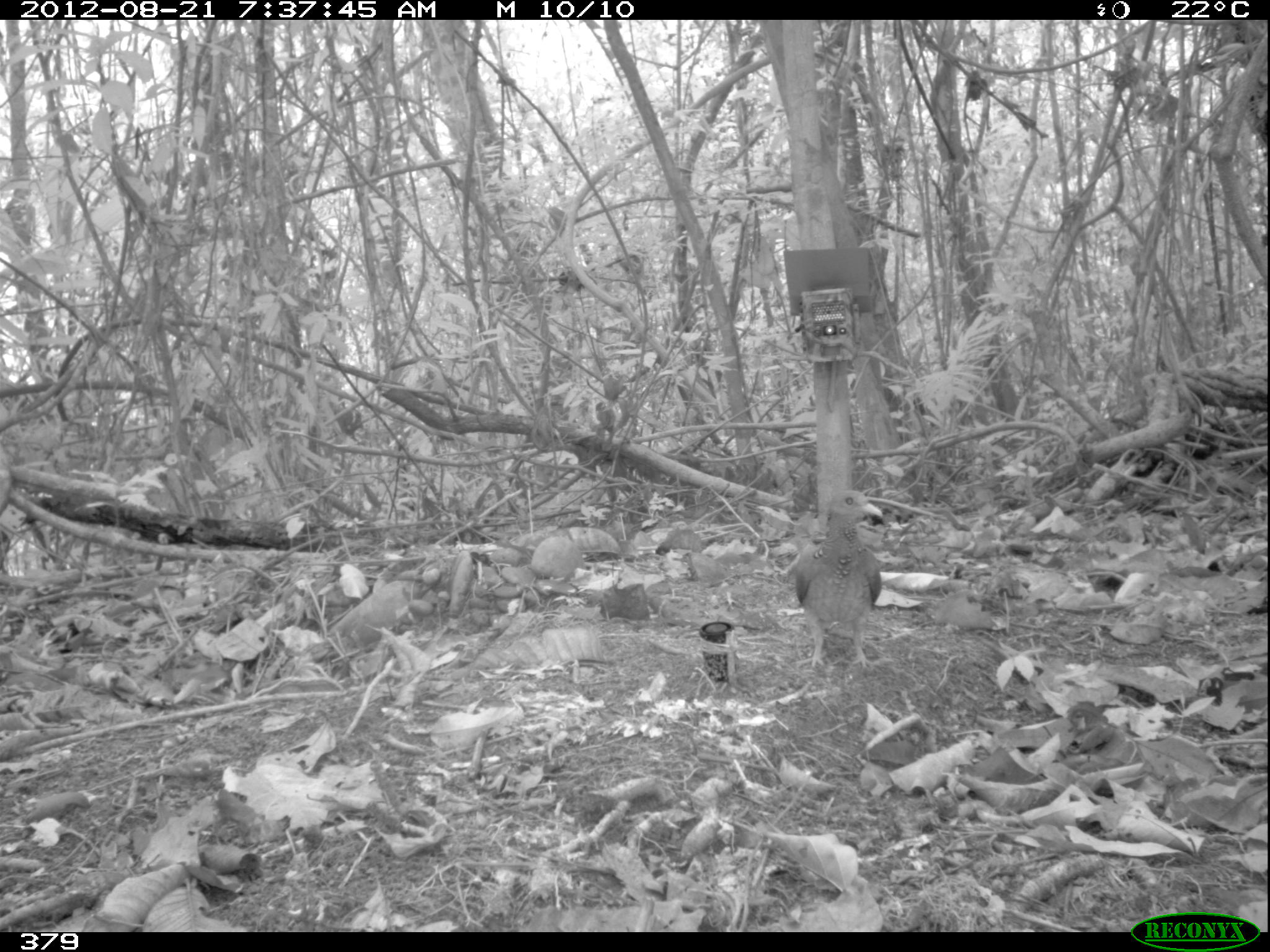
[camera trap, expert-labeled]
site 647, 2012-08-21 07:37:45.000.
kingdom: Animalia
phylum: Chordata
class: Aves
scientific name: Aves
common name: bird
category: unknown bird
Unknown bird (bird) (Aves).